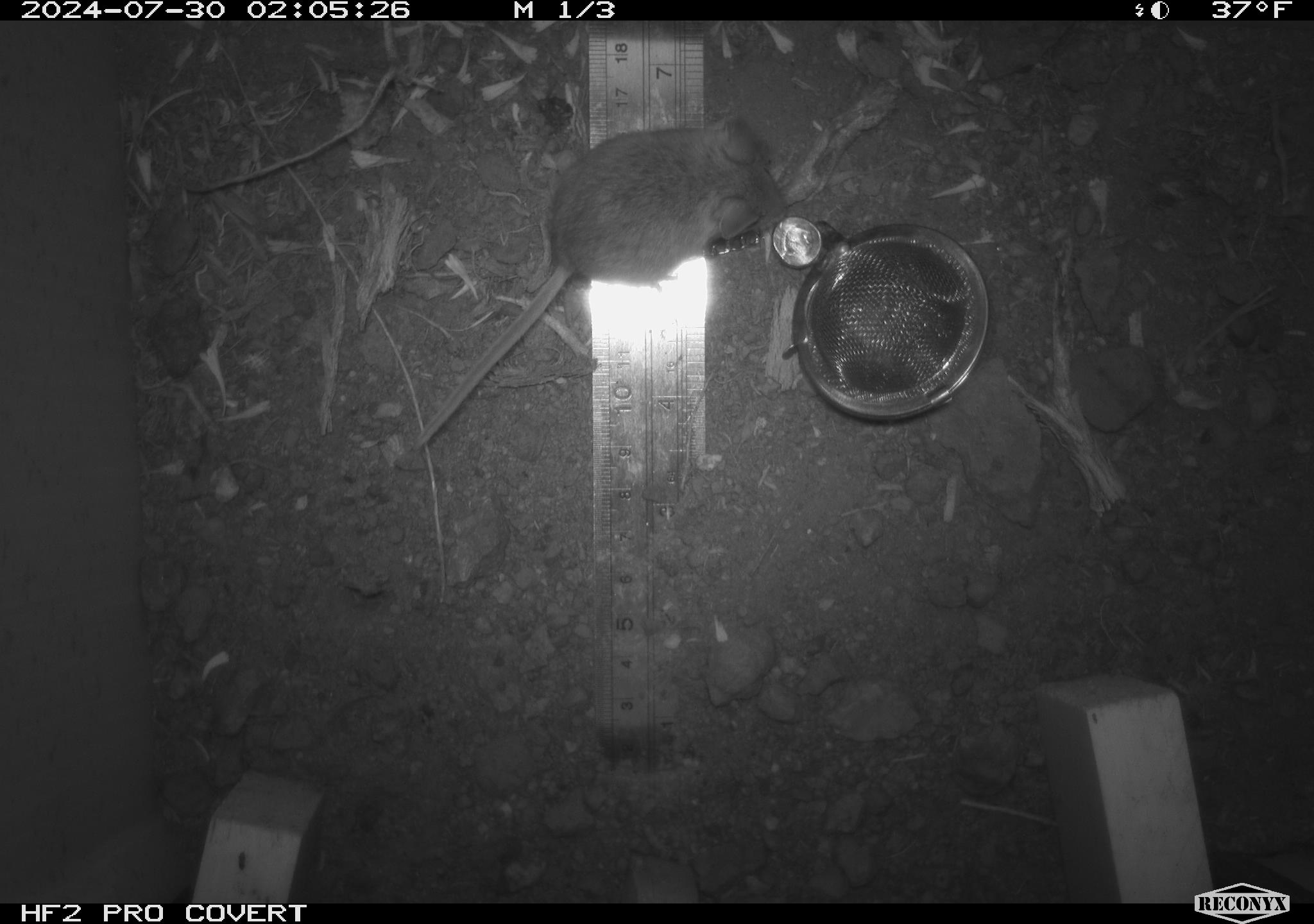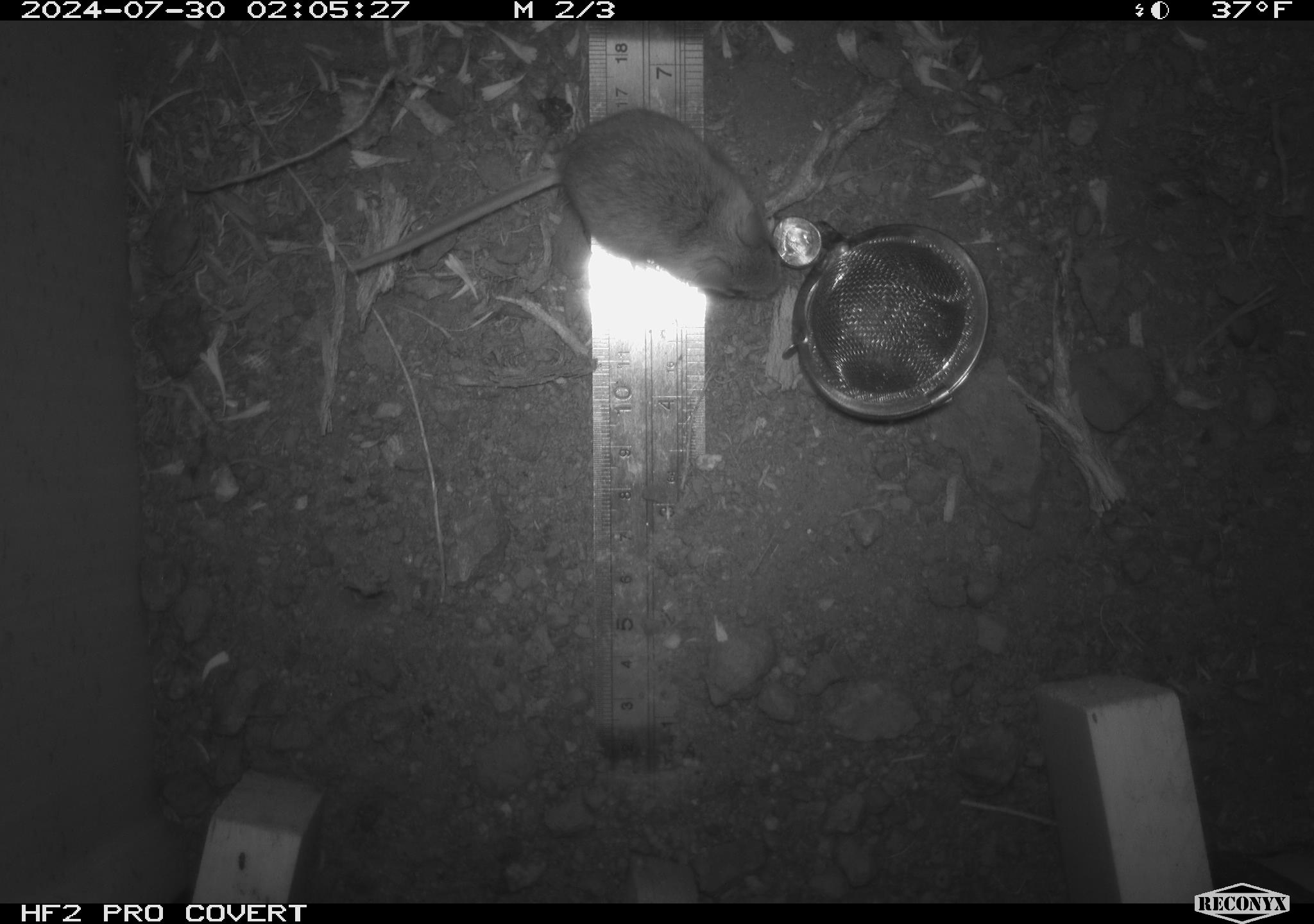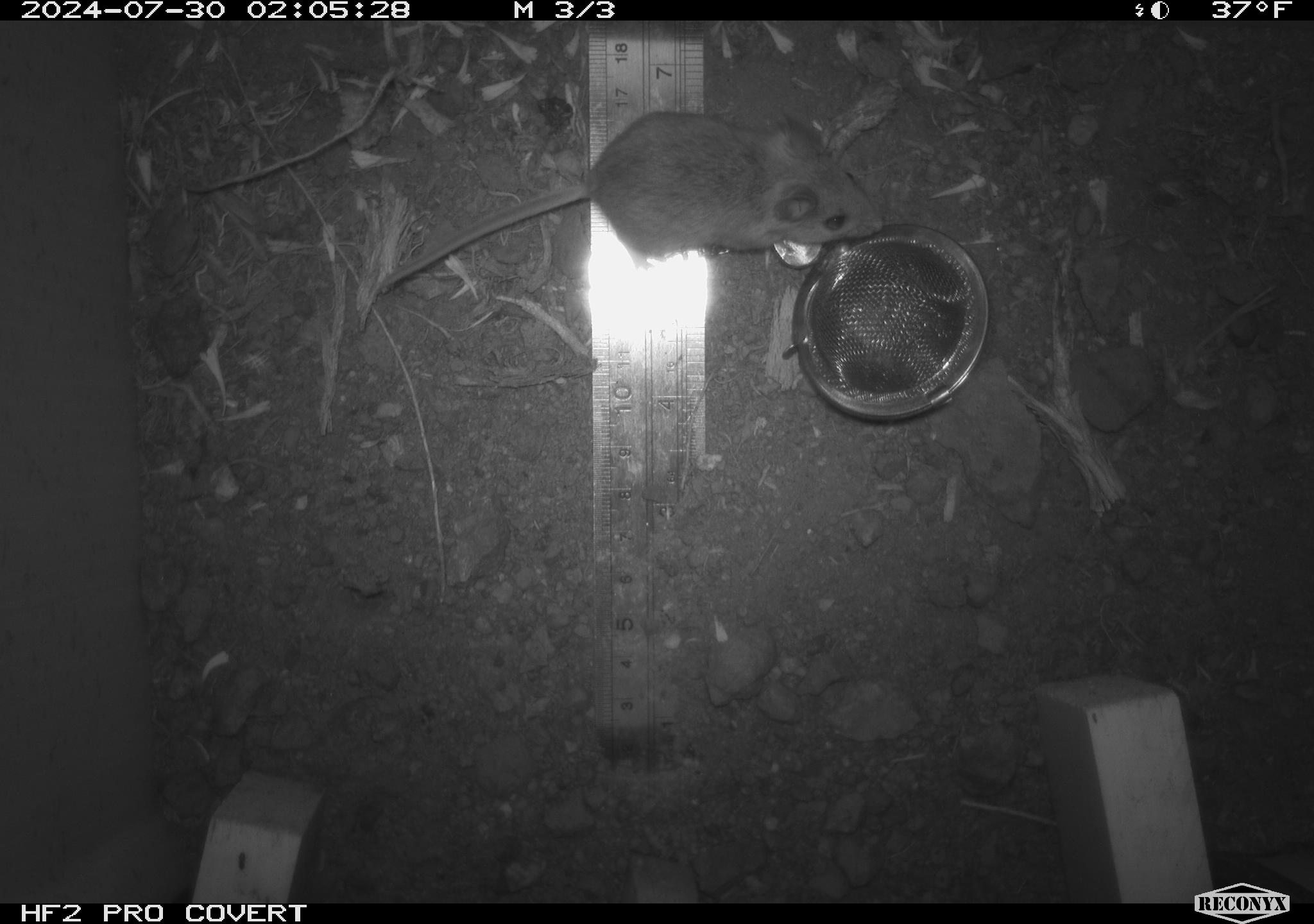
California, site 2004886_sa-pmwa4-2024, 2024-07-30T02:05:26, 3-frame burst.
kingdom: Animalia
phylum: Chordata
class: Mammalia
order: Rodentia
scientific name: Rodentia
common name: mouse species